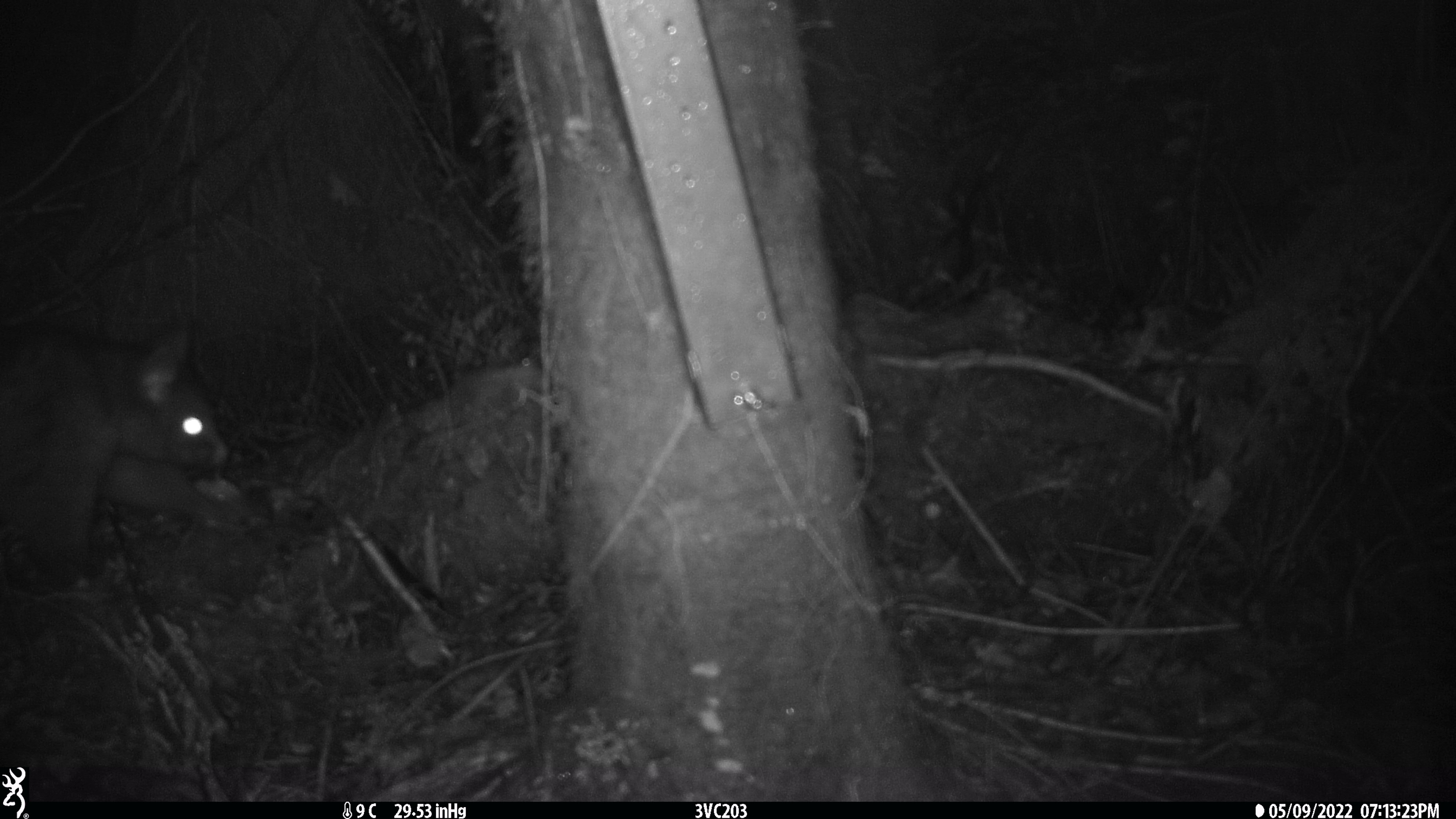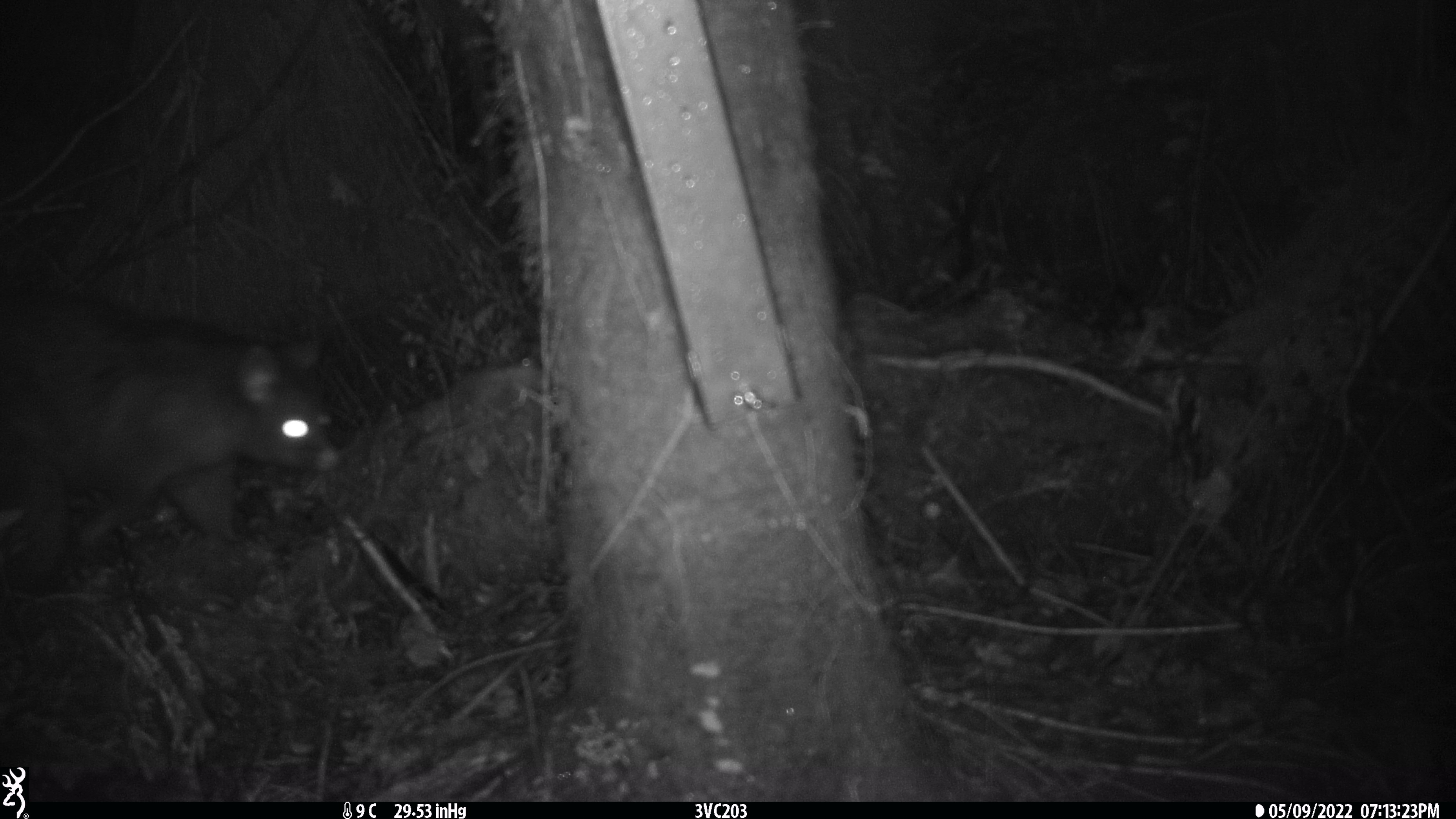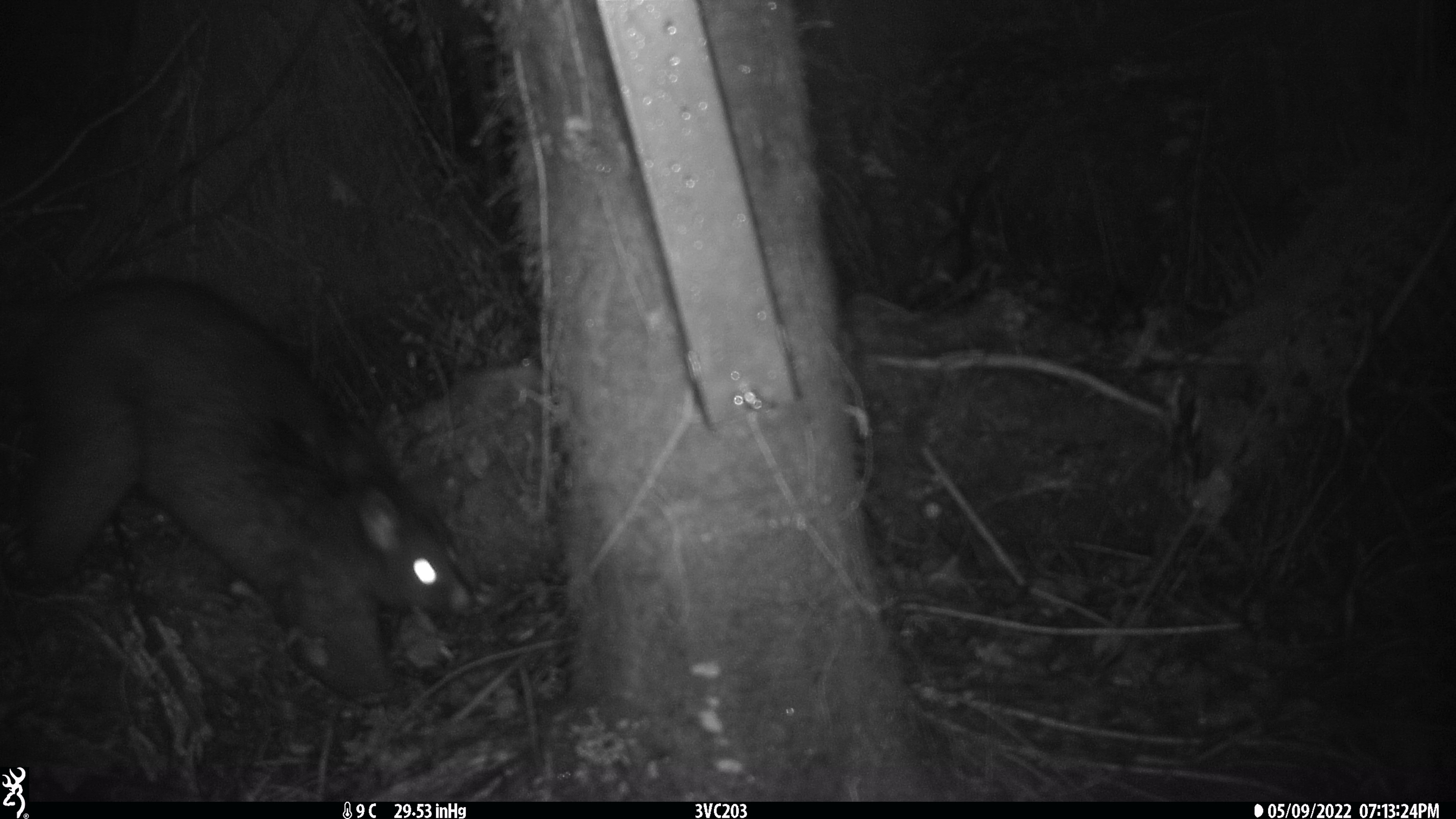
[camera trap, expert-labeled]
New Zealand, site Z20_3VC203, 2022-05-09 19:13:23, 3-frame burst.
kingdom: Animalia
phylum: Chordata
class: Mammalia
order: Diprotodontia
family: Phalangeridae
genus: Trichosurus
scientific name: Trichosurus vulpecula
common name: common brushtail possum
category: possum